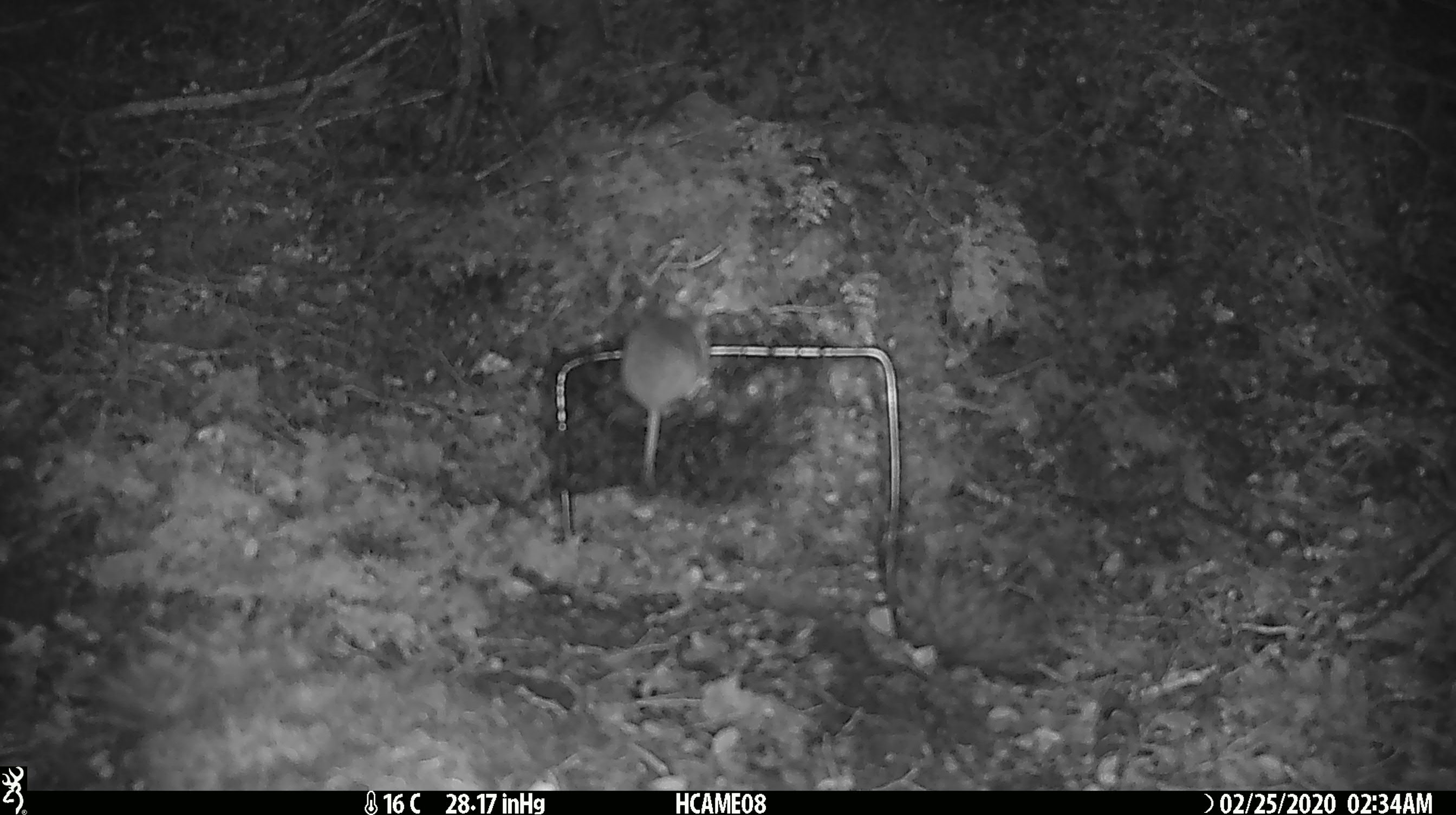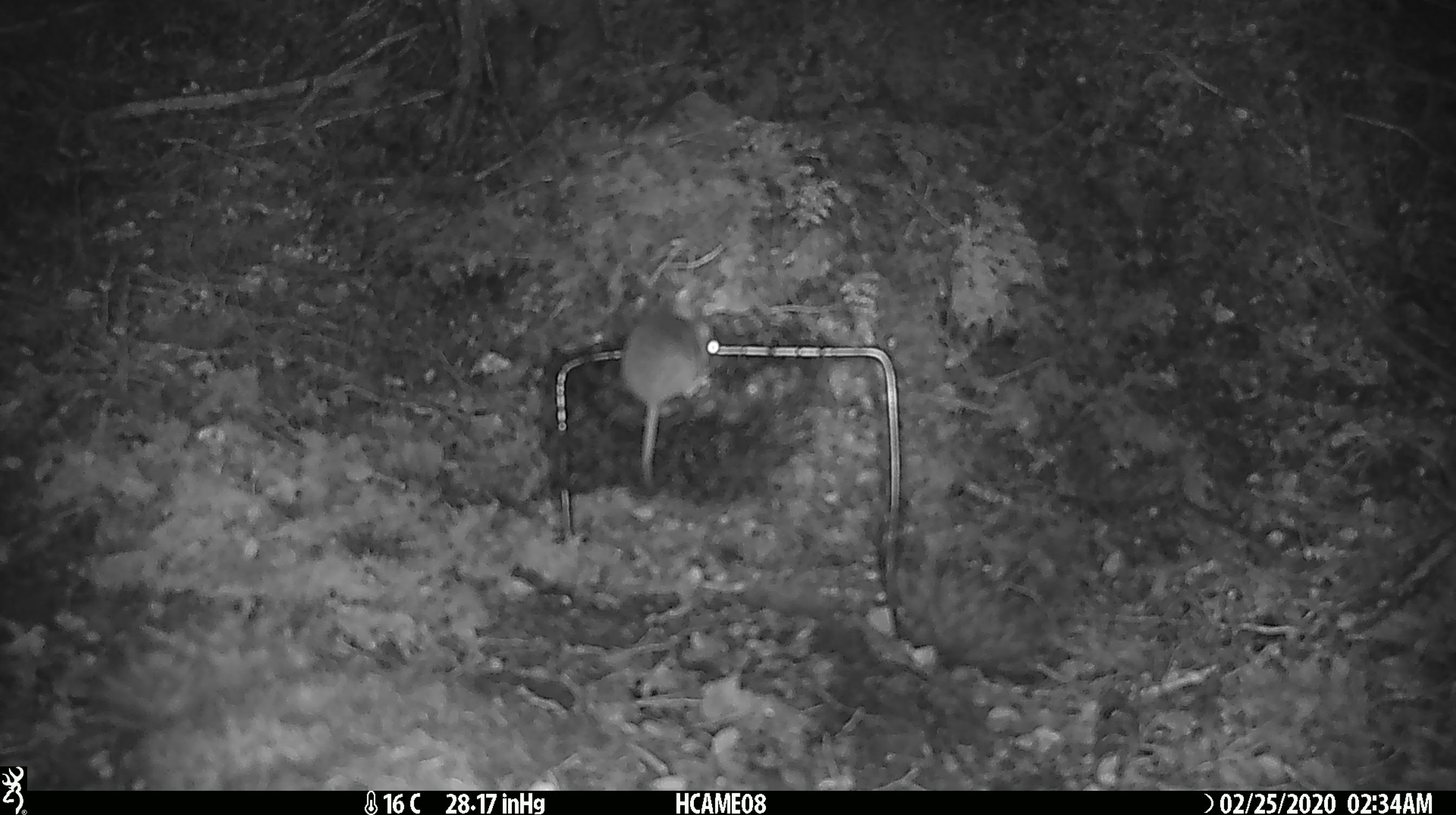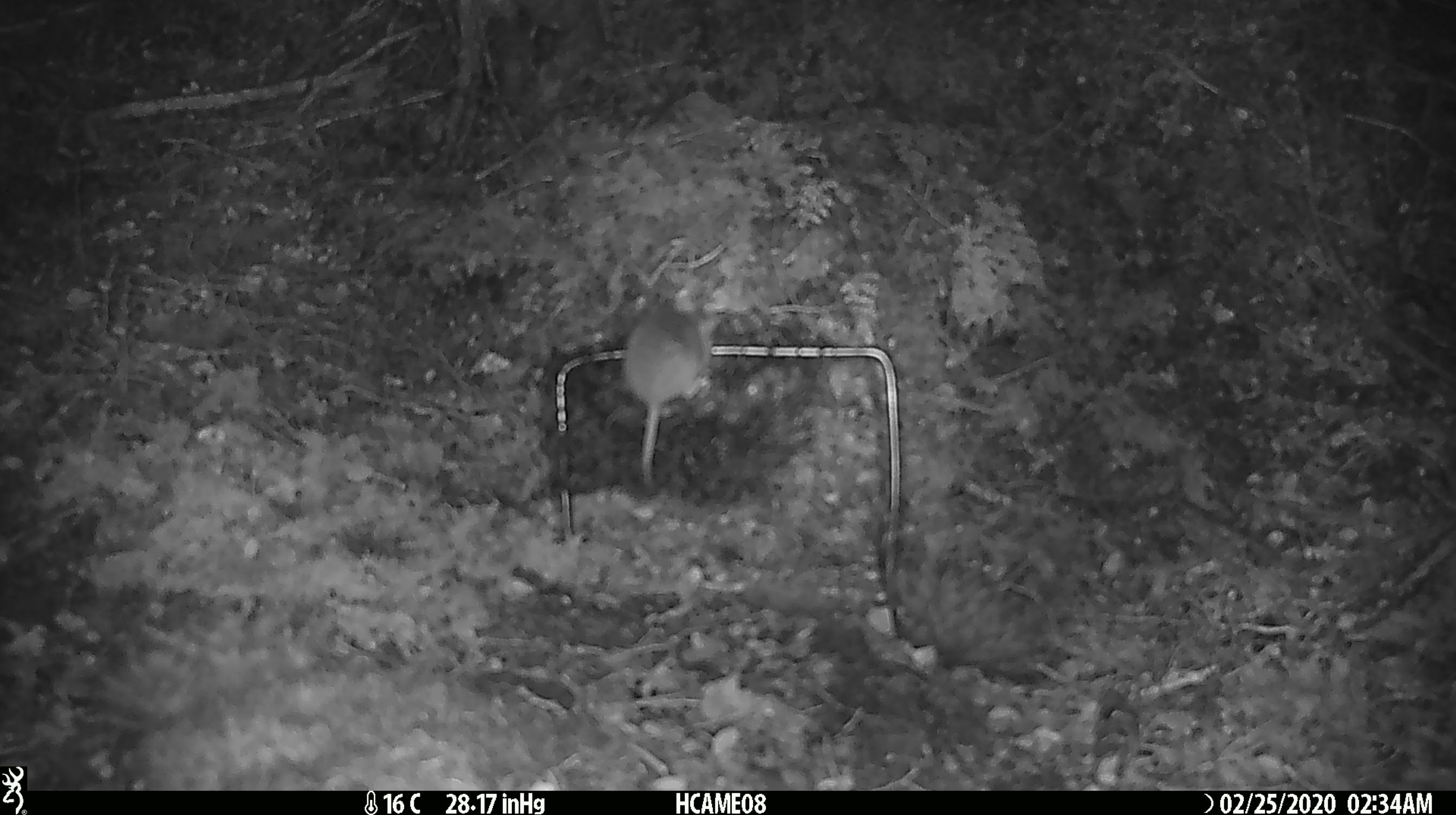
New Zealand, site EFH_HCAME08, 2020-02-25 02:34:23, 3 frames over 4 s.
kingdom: Animalia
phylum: Chordata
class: Mammalia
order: Rodentia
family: Muridae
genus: Mus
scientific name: Mus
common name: mouse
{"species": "mouse (Mus)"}